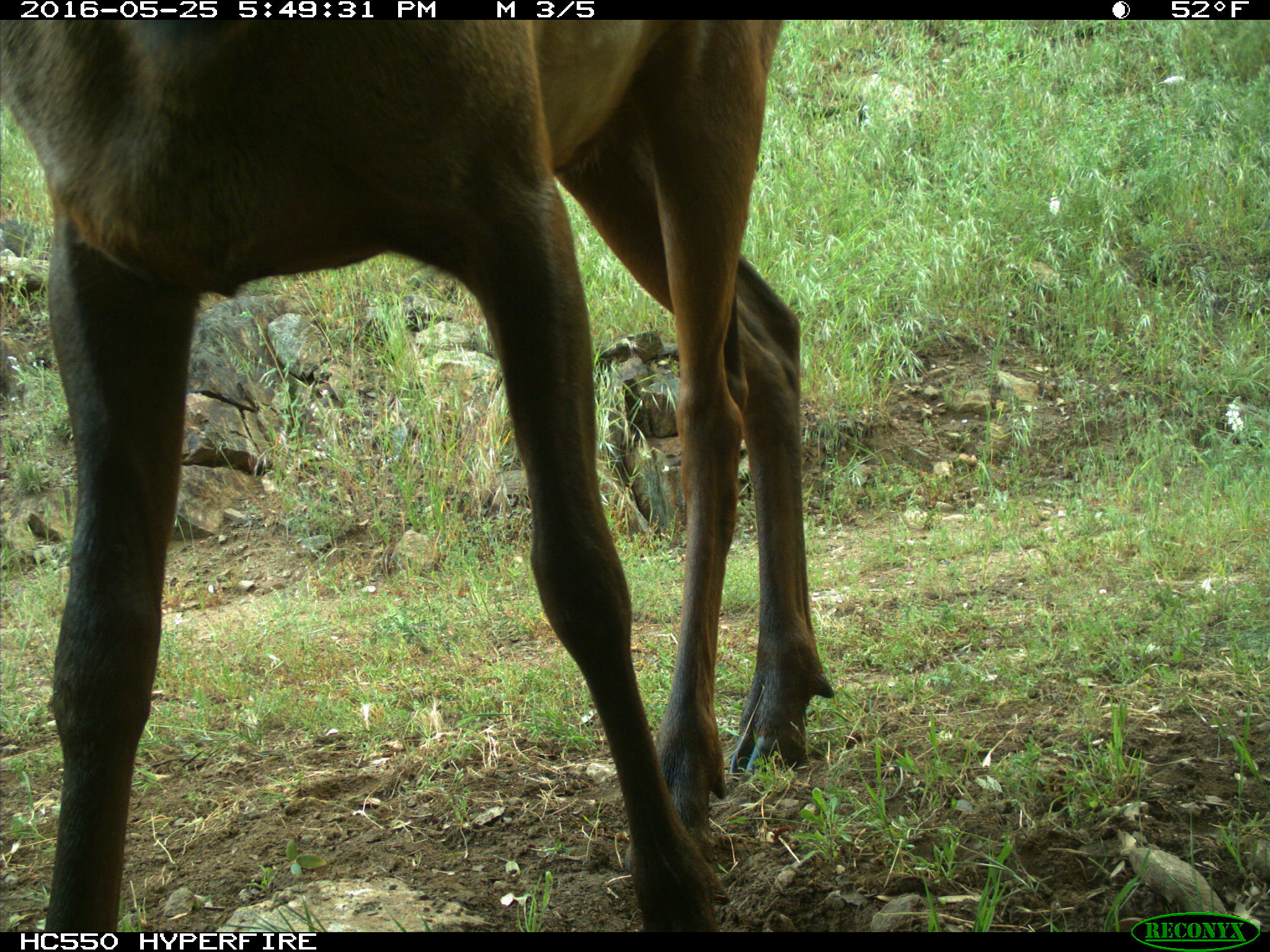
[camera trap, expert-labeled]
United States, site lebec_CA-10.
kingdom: Animalia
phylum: Chordata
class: Mammalia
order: Artiodactyla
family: Cervidae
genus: Cervus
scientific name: Cervus canadensis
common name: elk